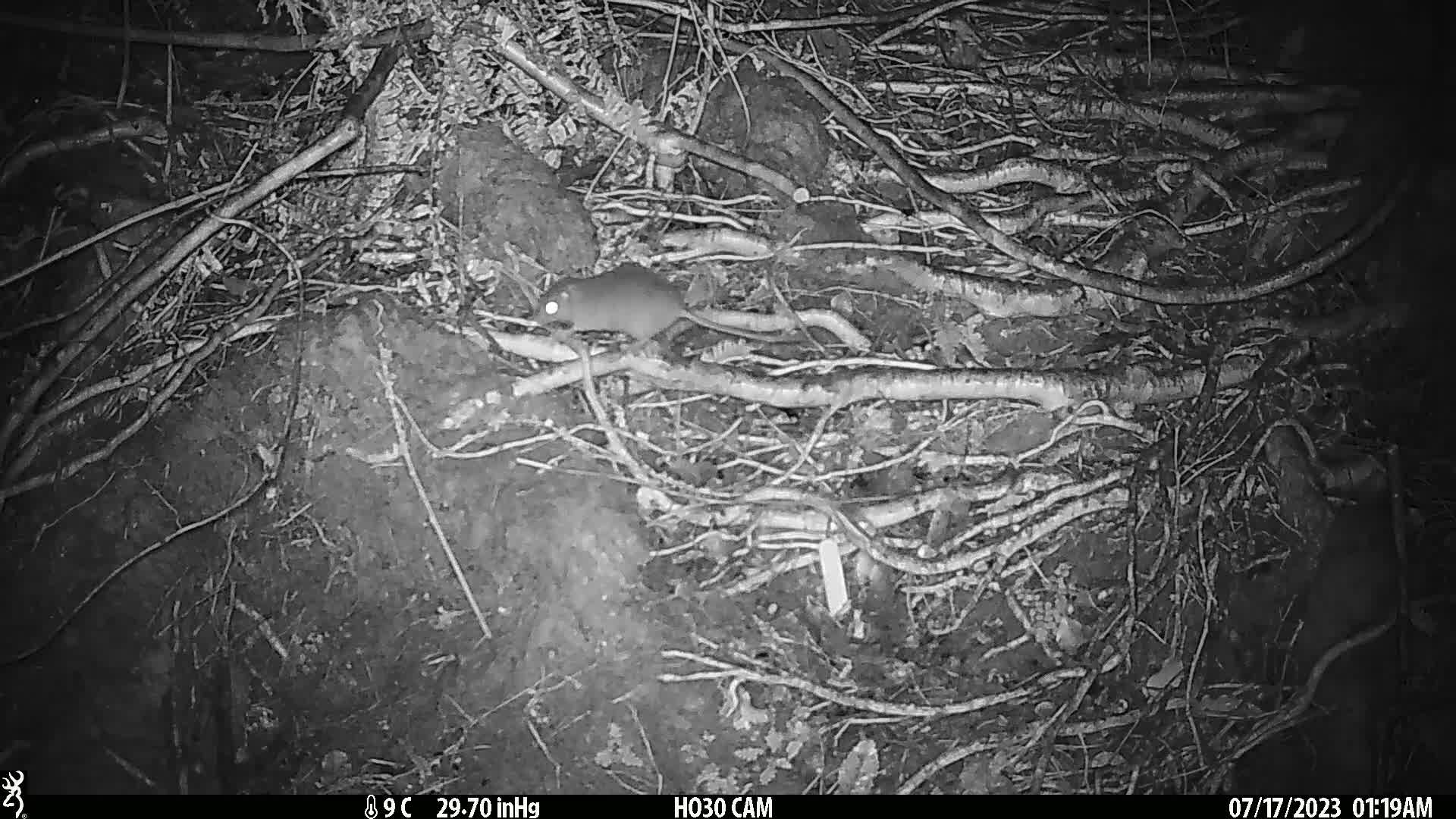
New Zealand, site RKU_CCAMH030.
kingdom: Animalia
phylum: Chordata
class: Mammalia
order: Rodentia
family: Muridae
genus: Rattus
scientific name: Rattus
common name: rat